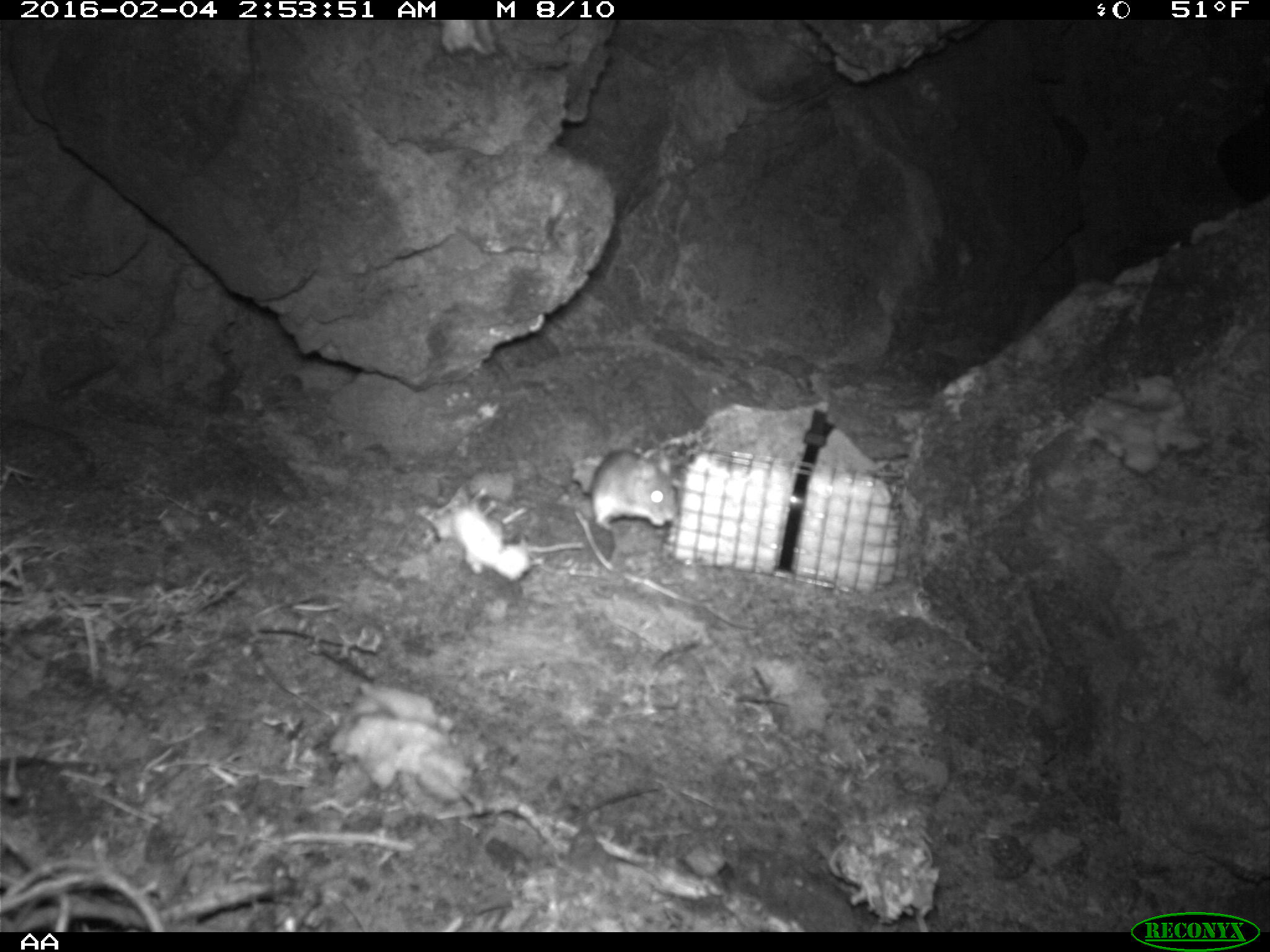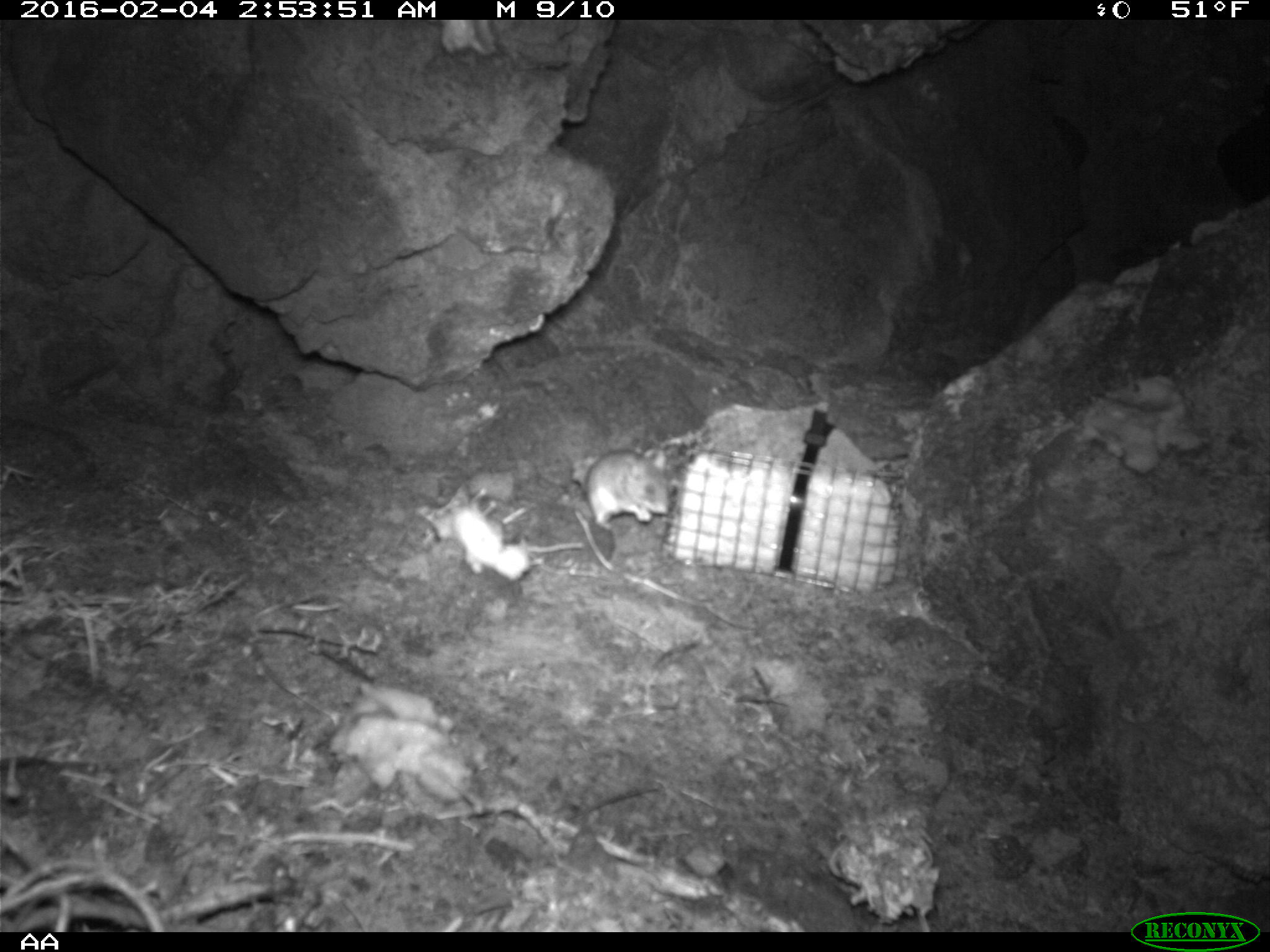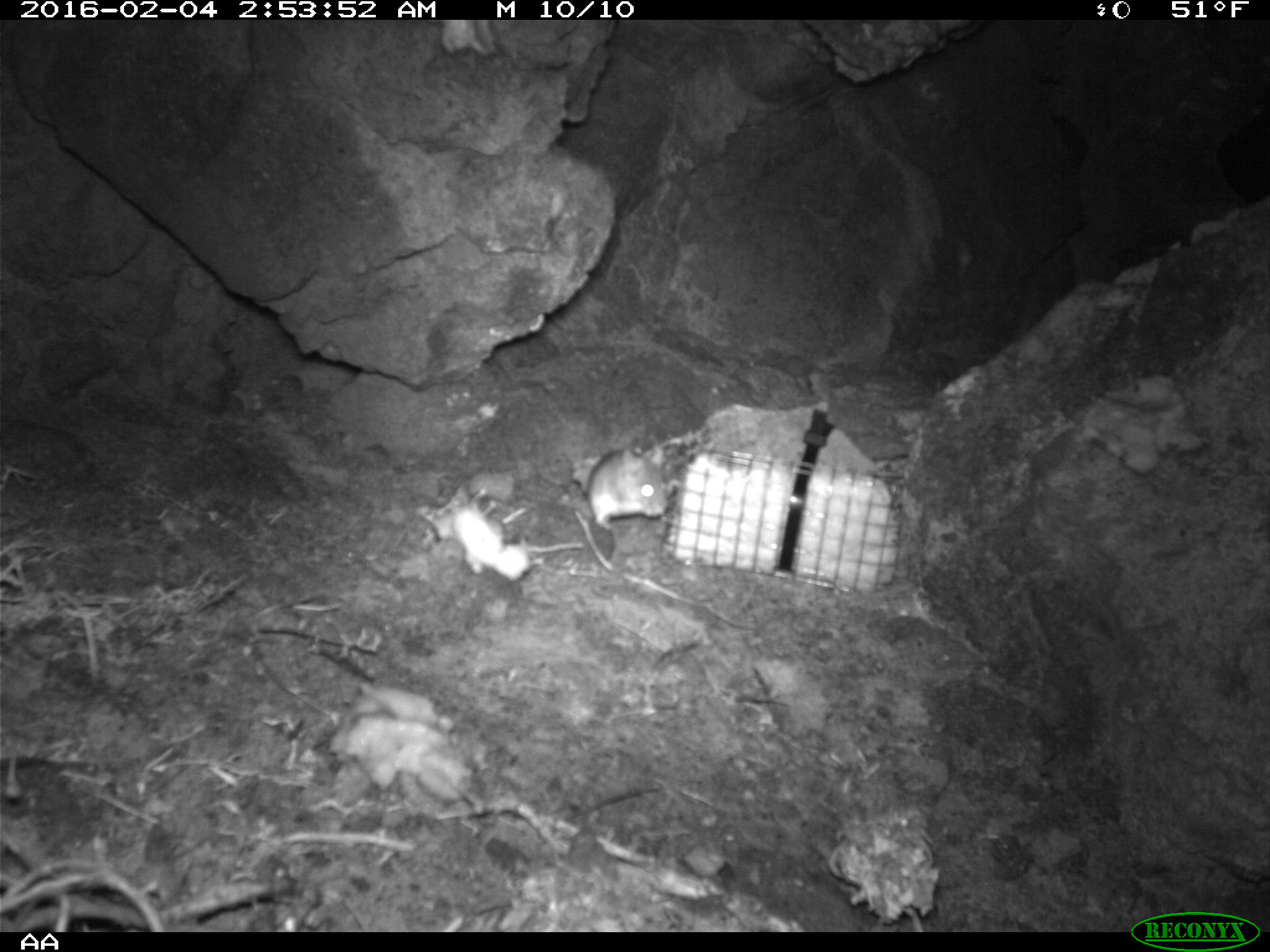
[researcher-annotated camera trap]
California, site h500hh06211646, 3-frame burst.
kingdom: Animalia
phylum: Chordata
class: Mammalia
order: Rodentia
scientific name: Rodentia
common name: rodent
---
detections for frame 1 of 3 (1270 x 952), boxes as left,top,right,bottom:
rodent: 589,445,676,525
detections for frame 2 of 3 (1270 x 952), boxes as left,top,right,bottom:
rodent: 584,446,674,532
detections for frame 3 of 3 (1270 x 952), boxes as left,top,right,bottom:
rodent: 586,447,671,524